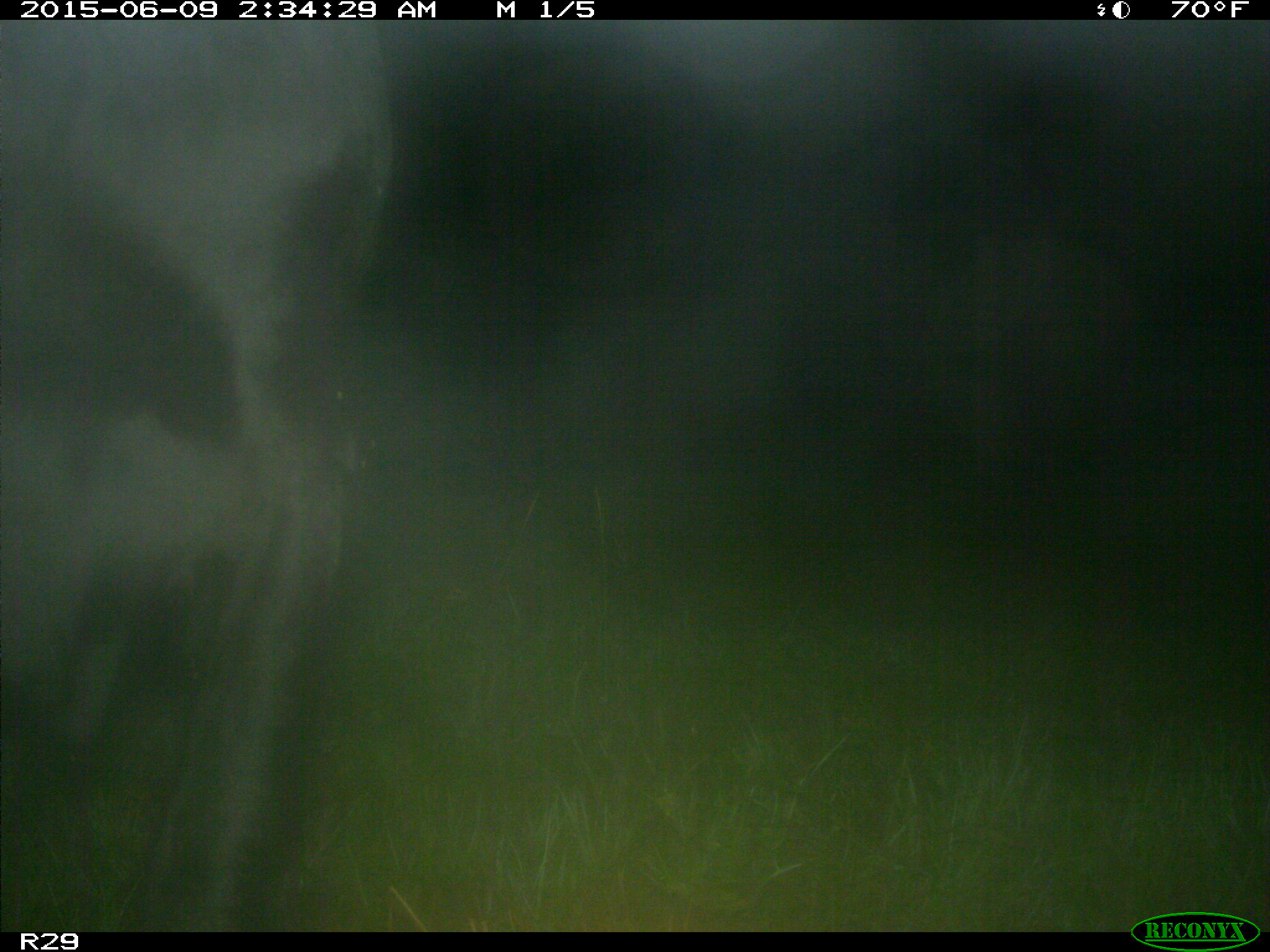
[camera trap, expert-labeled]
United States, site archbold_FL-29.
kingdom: Animalia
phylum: Chordata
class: Mammalia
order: Artiodactyla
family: Bovidae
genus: Bos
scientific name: Bos taurus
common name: domestic cow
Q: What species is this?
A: Bos taurus (domestic cow).